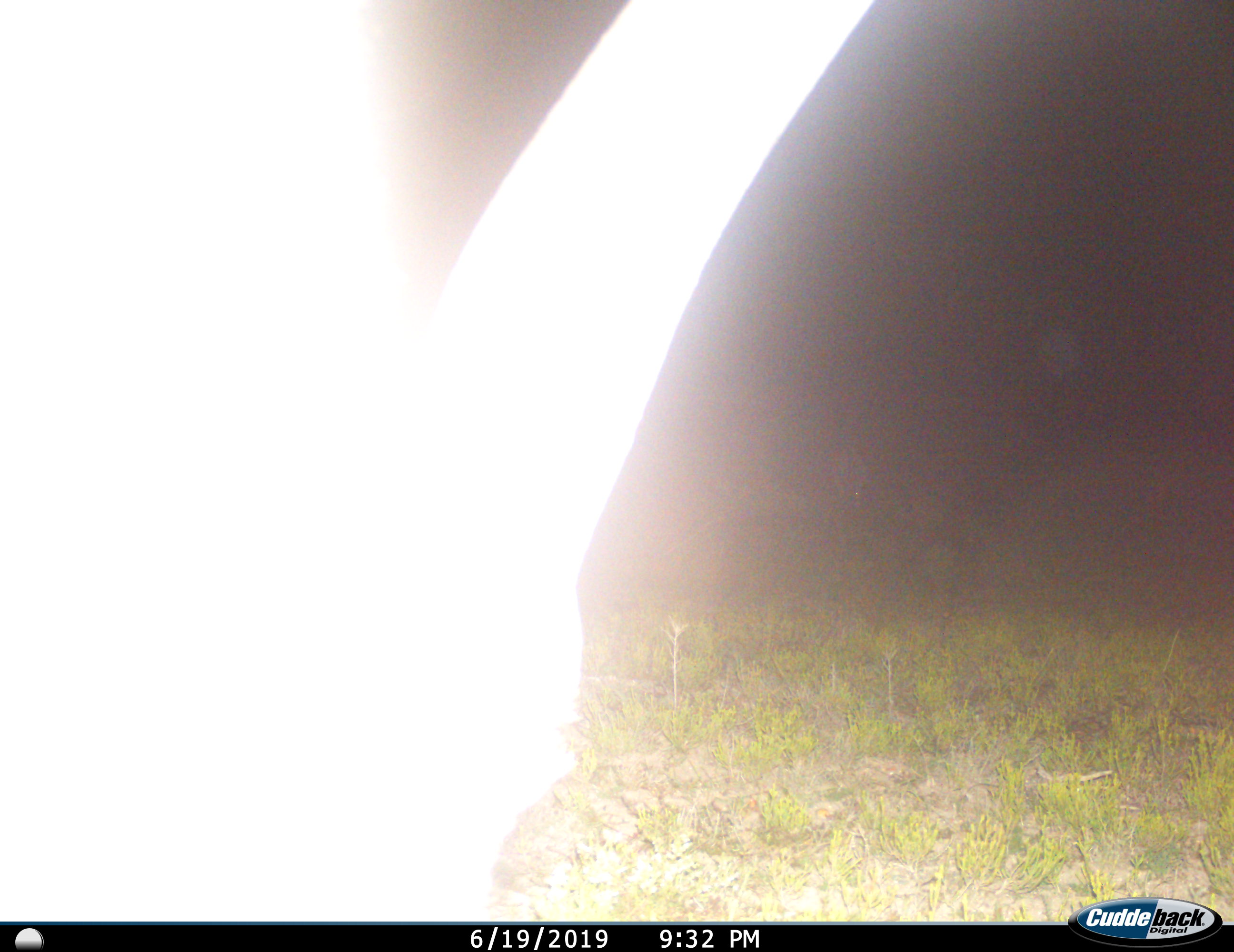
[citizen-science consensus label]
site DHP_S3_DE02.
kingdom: Animalia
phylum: Chordata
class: Mammalia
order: Artiodactyla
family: Bovidae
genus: Tragelaphus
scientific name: Tragelaphus oryx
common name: eland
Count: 1.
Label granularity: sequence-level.